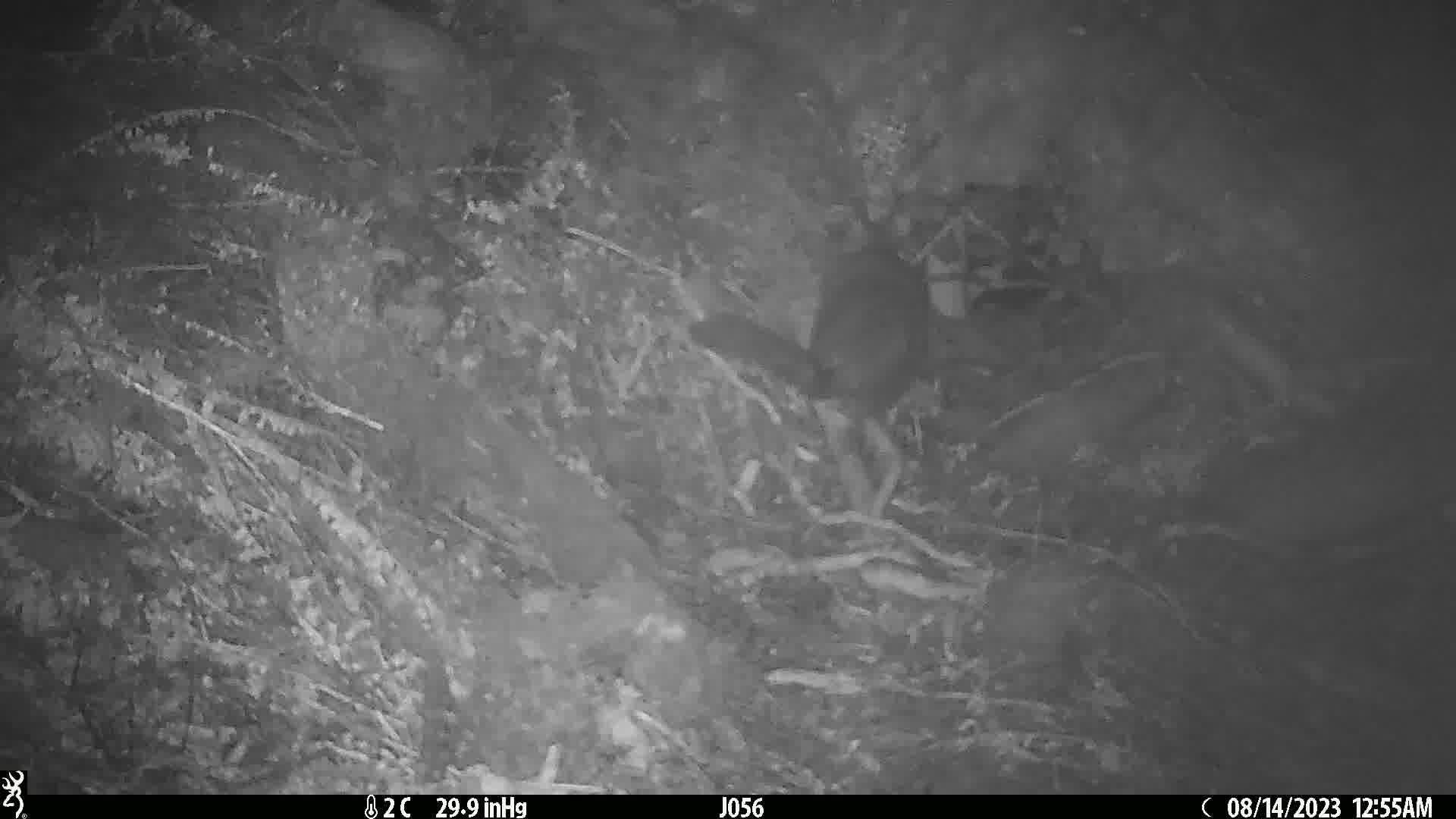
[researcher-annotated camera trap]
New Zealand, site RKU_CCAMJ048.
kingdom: Animalia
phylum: Chordata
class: Mammalia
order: Diprotodontia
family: Phalangeridae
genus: Trichosurus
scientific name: Trichosurus vulpecula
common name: common brushtail possum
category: possum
Possum (common brushtail possum) (Trichosurus vulpecula).